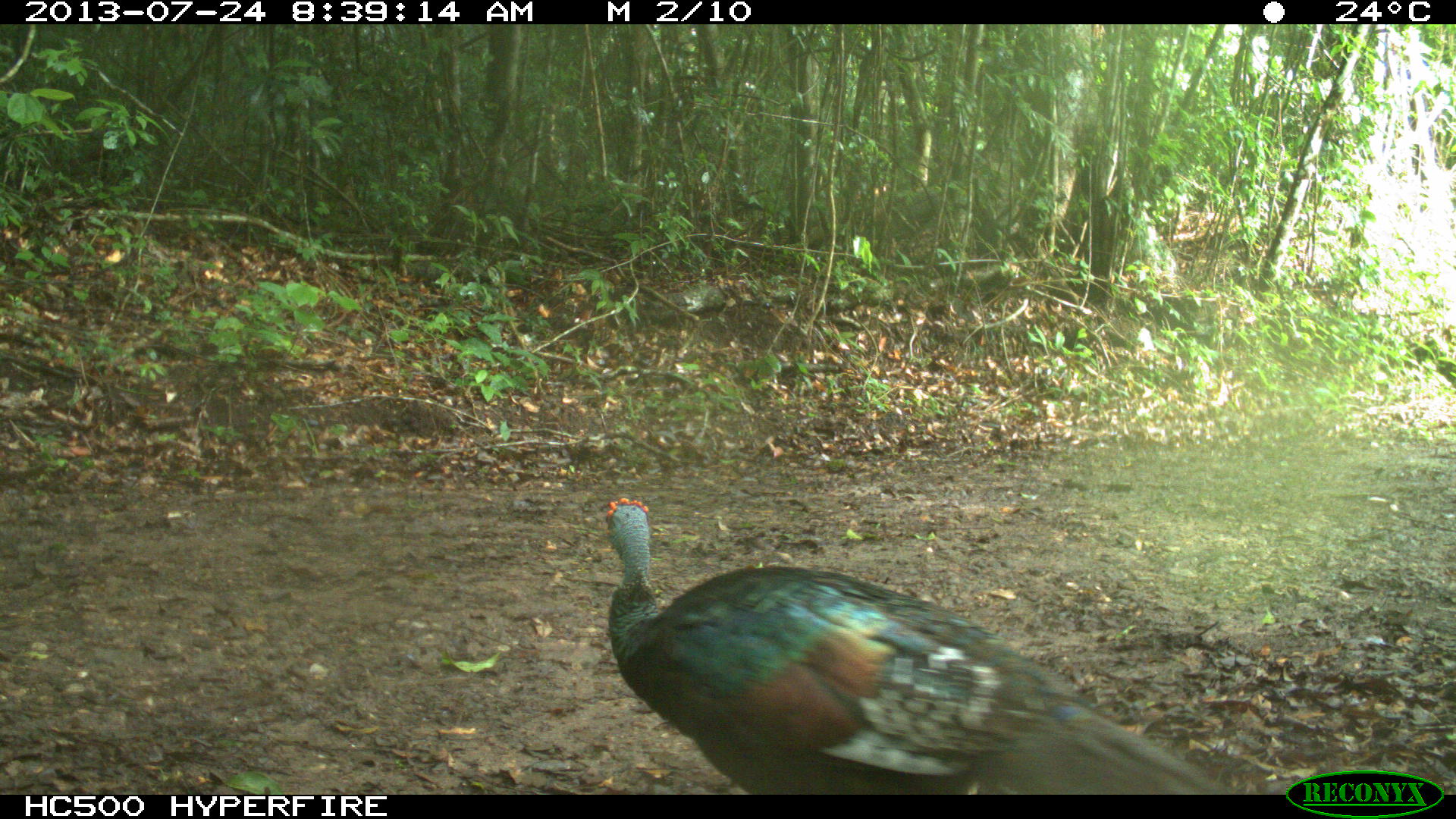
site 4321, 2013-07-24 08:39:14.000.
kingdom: Animalia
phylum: Chordata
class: Aves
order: Galliformes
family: Phasianidae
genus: Meleagris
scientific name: Meleagris ocellata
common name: ocellated turkey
Meleagris ocellata (ocellated turkey), count 1, sex female.